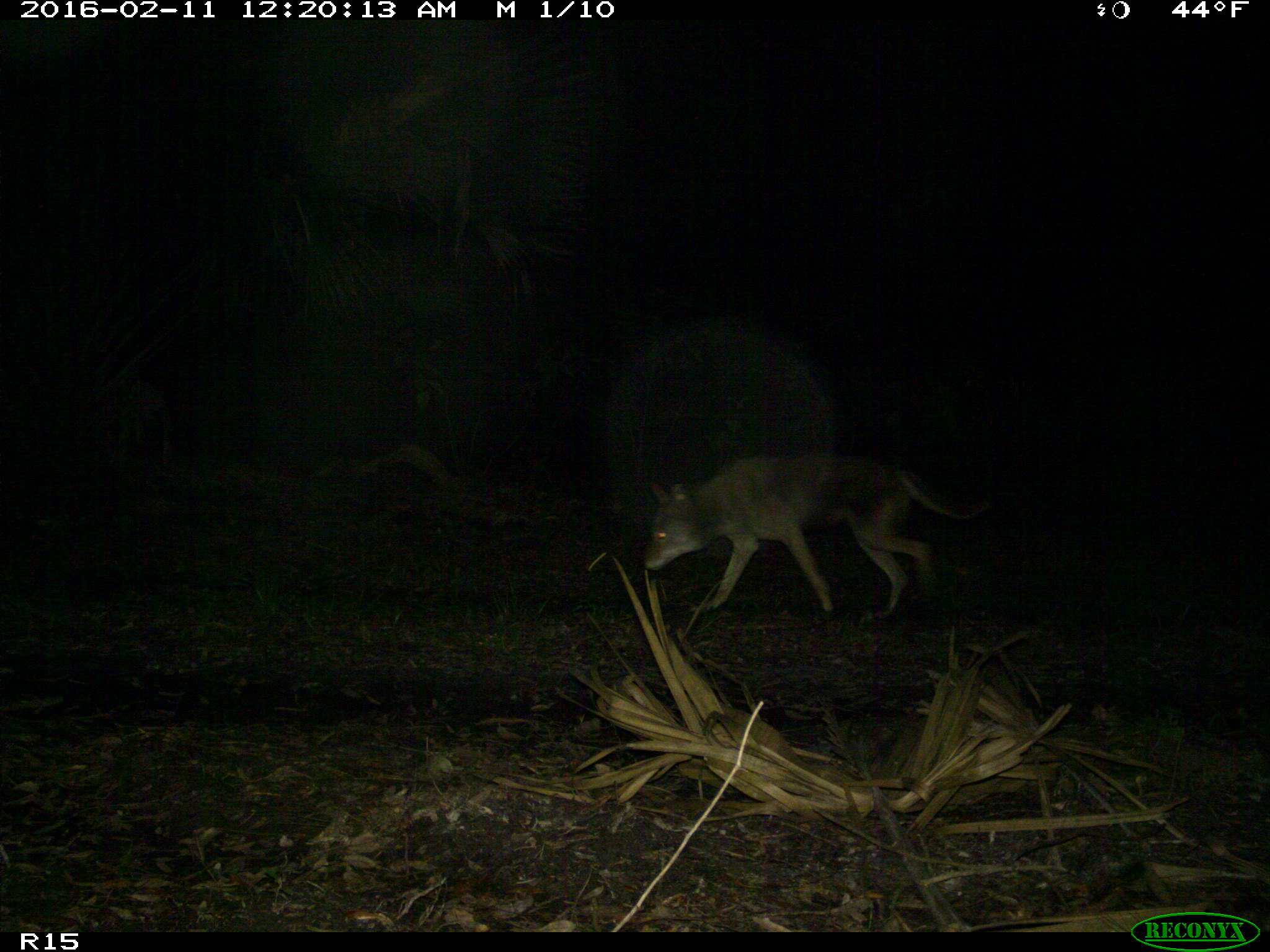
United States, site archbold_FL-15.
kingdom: Animalia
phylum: Chordata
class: Mammalia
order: Carnivora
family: Canidae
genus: Canis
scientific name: Canis latrans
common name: coyote